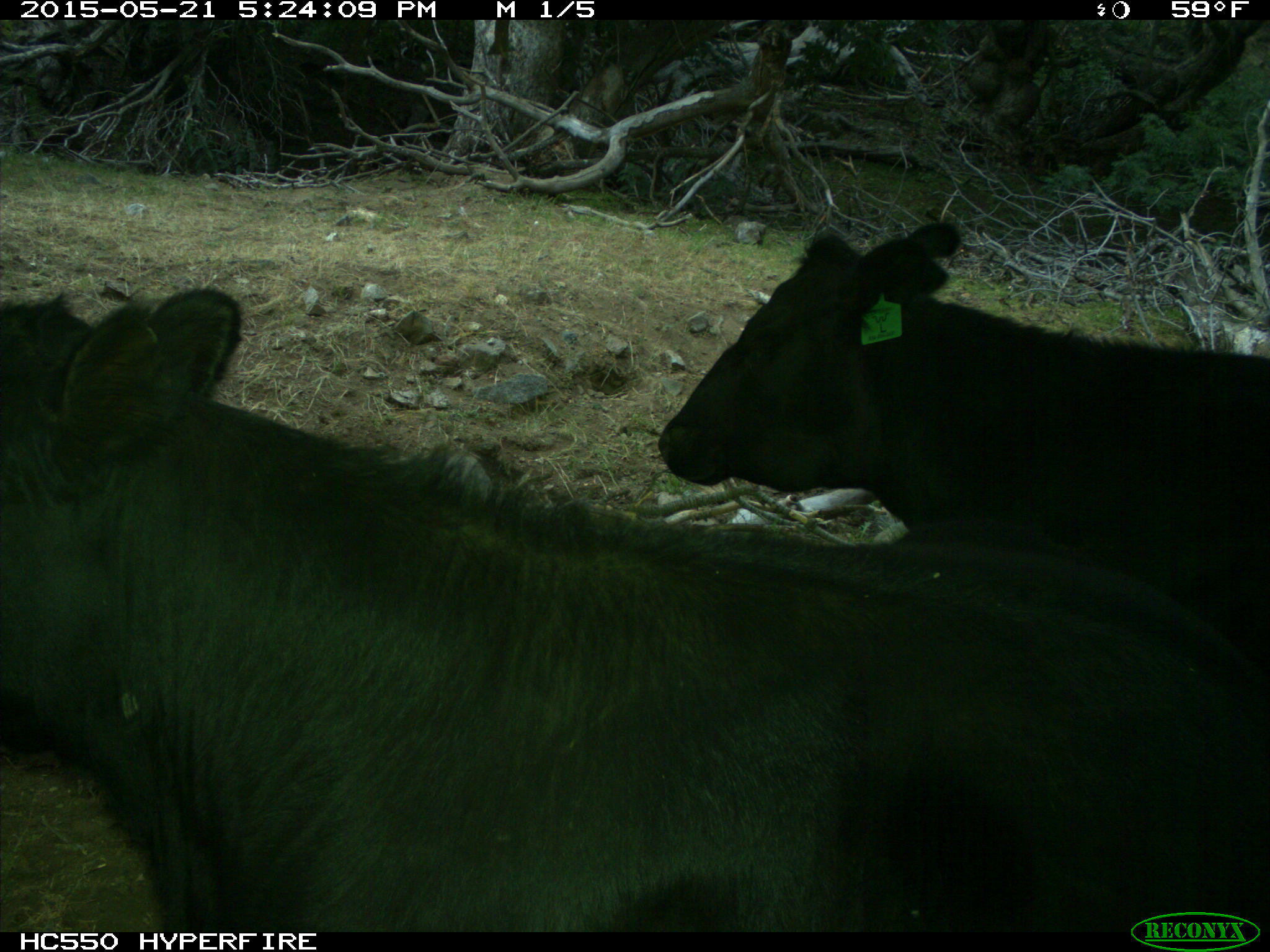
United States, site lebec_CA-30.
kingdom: Animalia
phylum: Chordata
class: Mammalia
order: Artiodactyla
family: Bovidae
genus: Bos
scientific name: Bos taurus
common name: domestic cow